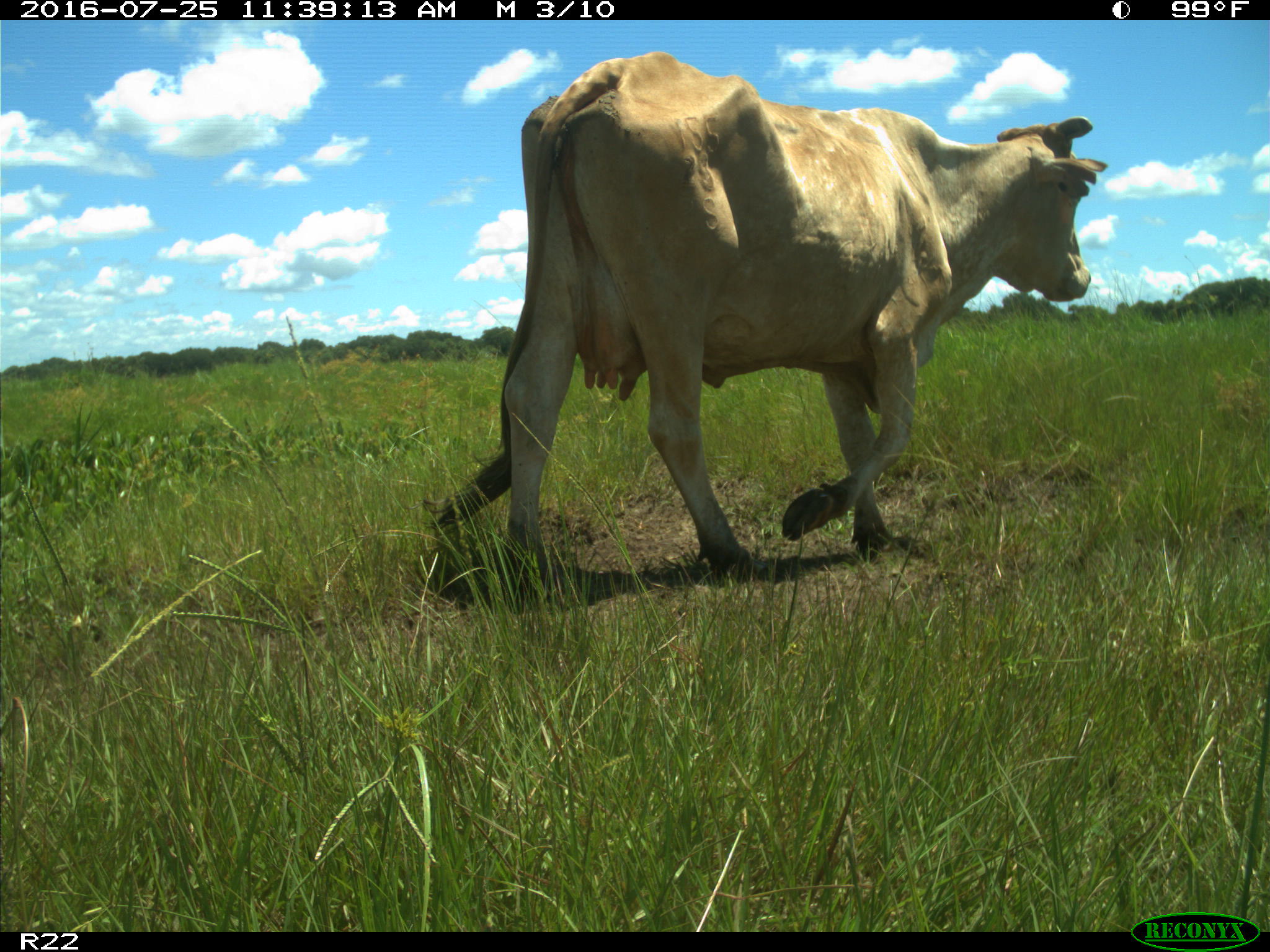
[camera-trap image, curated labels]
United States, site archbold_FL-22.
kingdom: Animalia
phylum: Chordata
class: Mammalia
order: Artiodactyla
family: Bovidae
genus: Bos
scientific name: Bos taurus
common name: domestic cow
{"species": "Bos taurus (domestic cow)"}